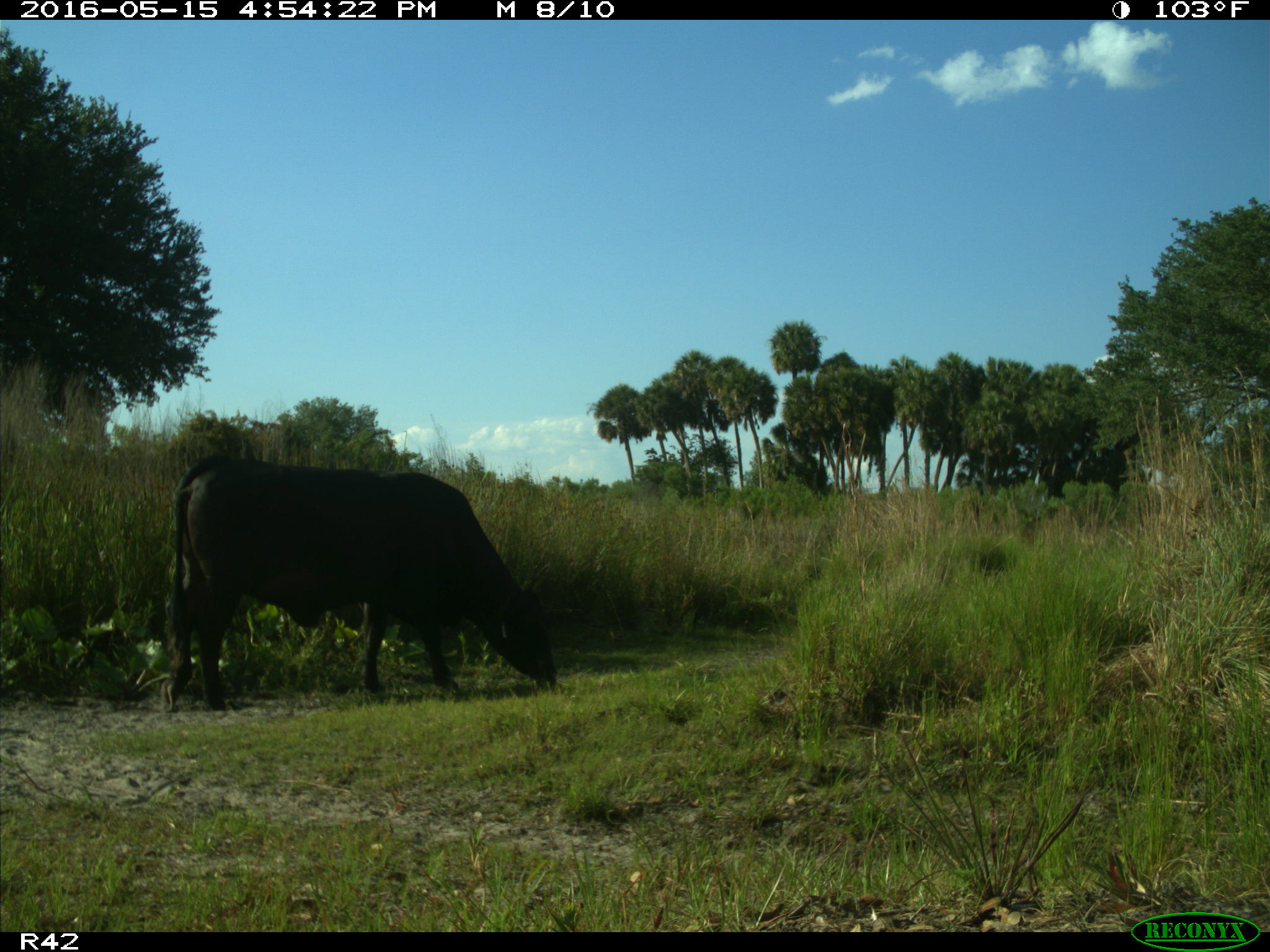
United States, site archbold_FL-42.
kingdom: Animalia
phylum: Chordata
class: Mammalia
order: Artiodactyla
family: Bovidae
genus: Bos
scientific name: Bos taurus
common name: domestic cow